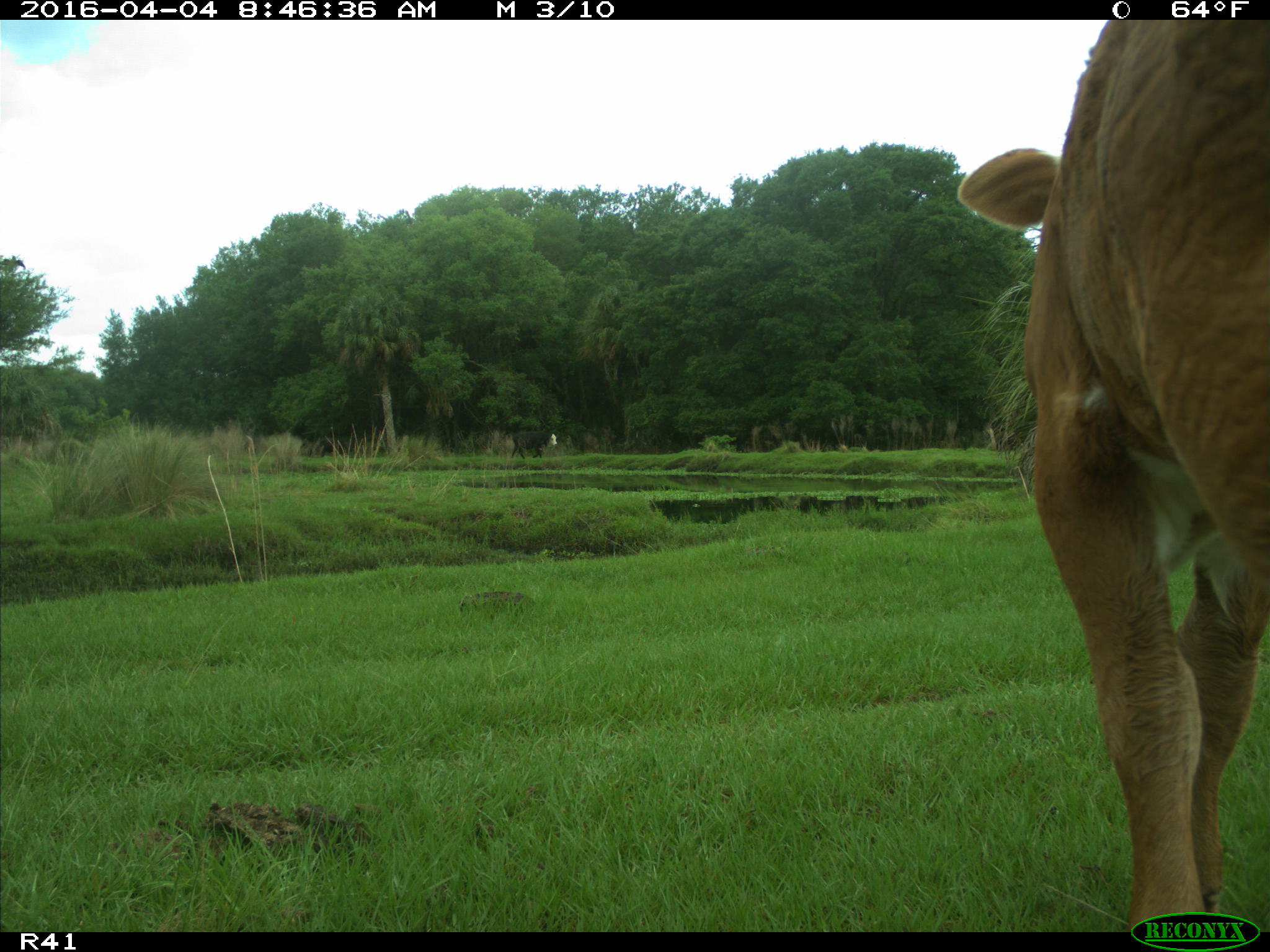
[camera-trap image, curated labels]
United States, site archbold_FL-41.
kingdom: Animalia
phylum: Chordata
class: Mammalia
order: Artiodactyla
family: Bovidae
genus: Bos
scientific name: Bos taurus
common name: domestic cow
Bos taurus (domestic cow).